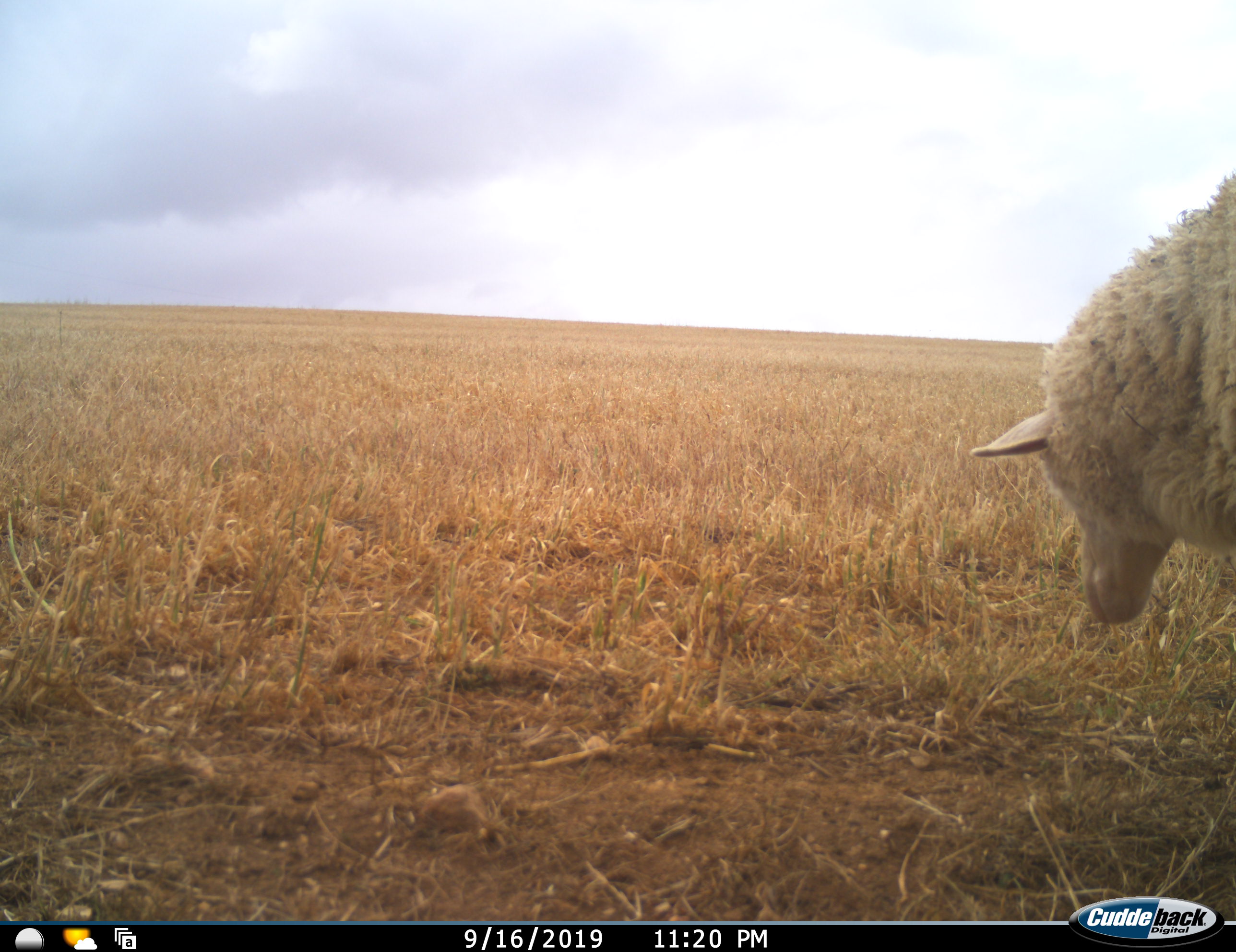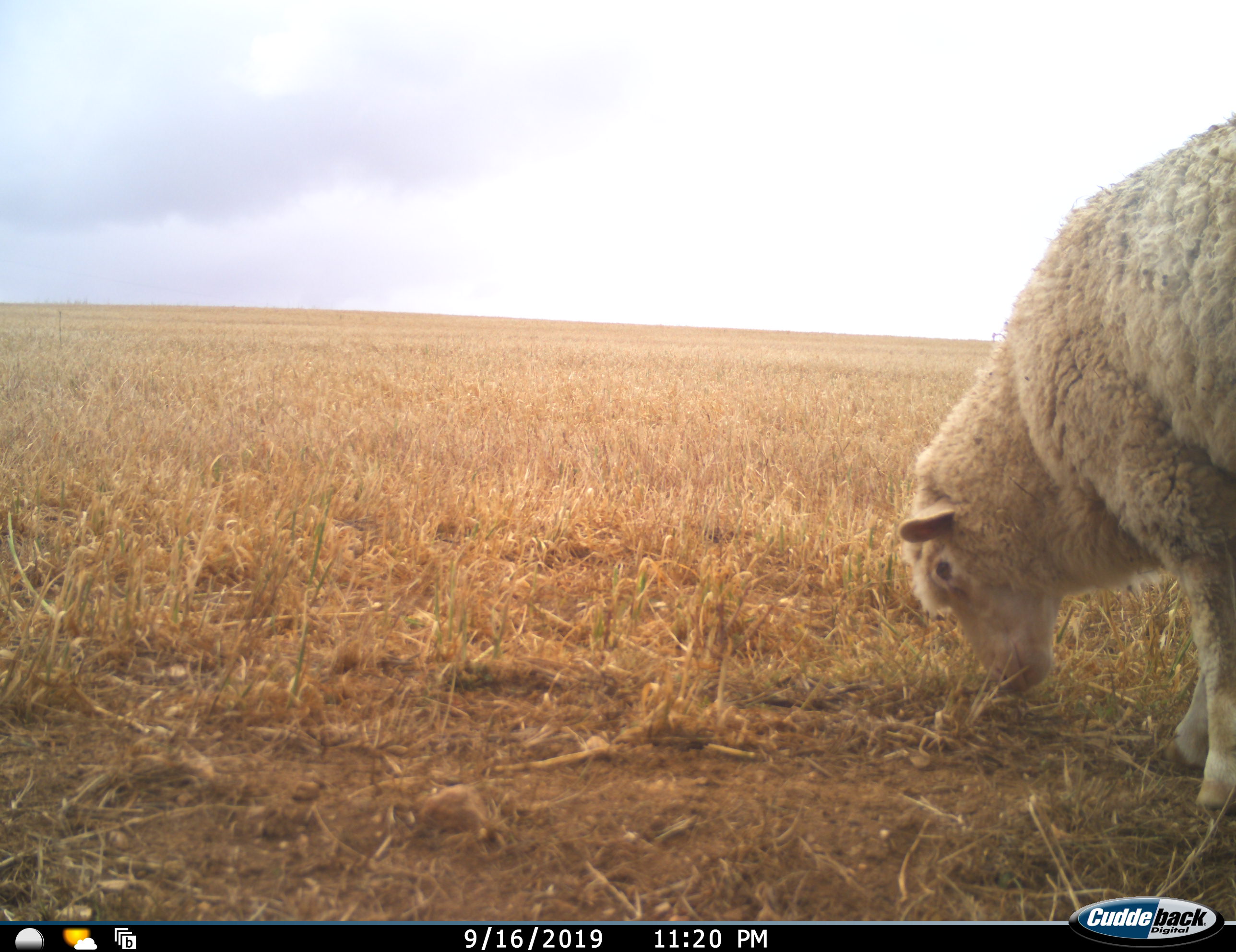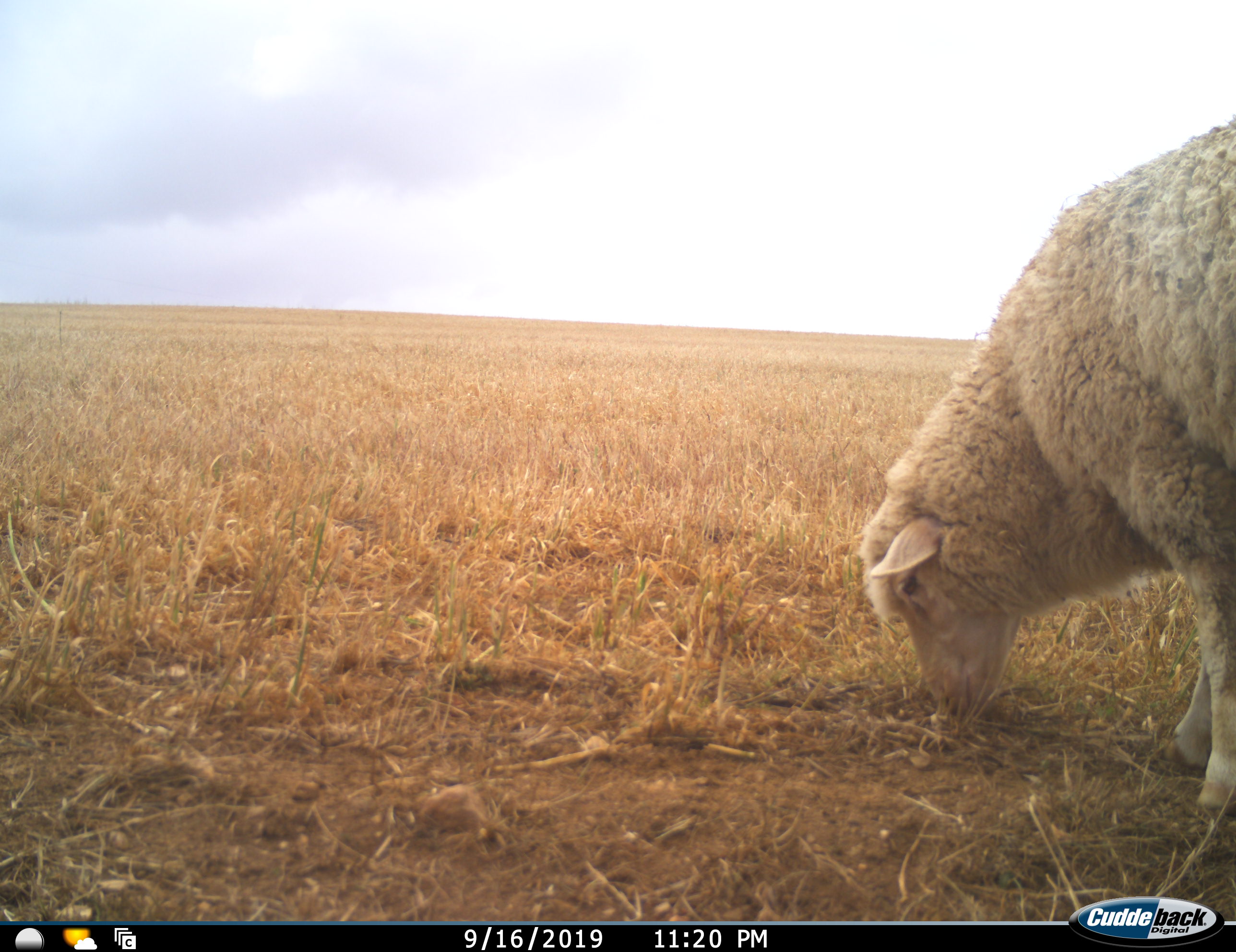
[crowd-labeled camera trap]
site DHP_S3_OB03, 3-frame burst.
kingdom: Animalia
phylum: Chordata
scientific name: Vertebrata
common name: domestic animal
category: domesticanimal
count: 1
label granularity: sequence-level